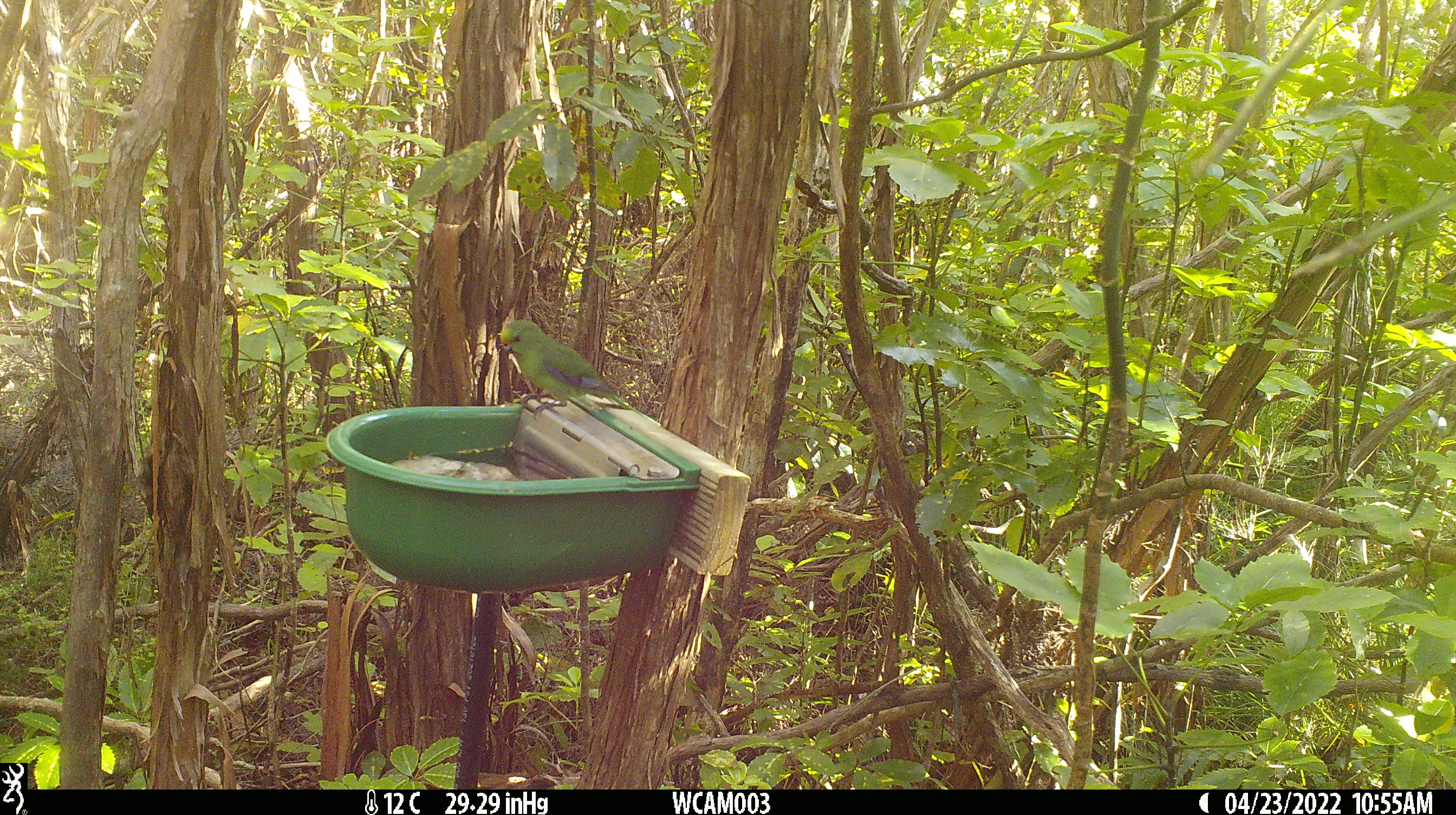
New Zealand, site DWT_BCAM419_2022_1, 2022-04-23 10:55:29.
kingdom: Animalia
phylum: Chordata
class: Aves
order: Psittaciformes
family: Psittaculidae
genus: Cyanoramphus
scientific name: Cyanoramphus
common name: parakeet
Parakeet (Cyanoramphus).